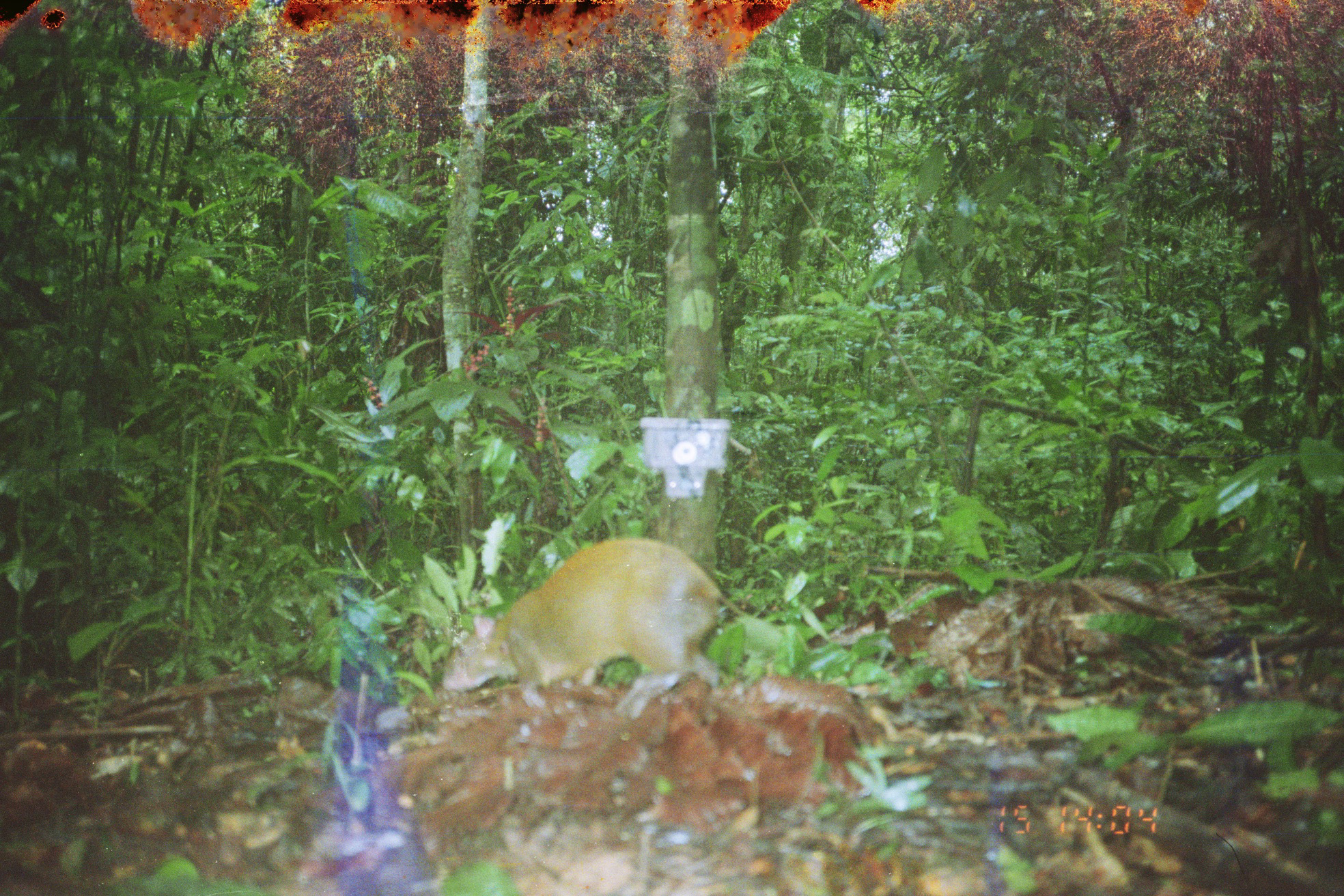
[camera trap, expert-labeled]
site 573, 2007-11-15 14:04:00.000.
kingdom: Animalia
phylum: Chordata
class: Mammalia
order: Rodentia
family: Dasyproctidae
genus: Dasyprocta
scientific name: Dasyprocta punctata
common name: central american agouti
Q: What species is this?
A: Dasyprocta punctata (central american agouti).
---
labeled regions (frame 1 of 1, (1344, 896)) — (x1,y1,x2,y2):
dasyprocta punctata: (441,539,723,716)